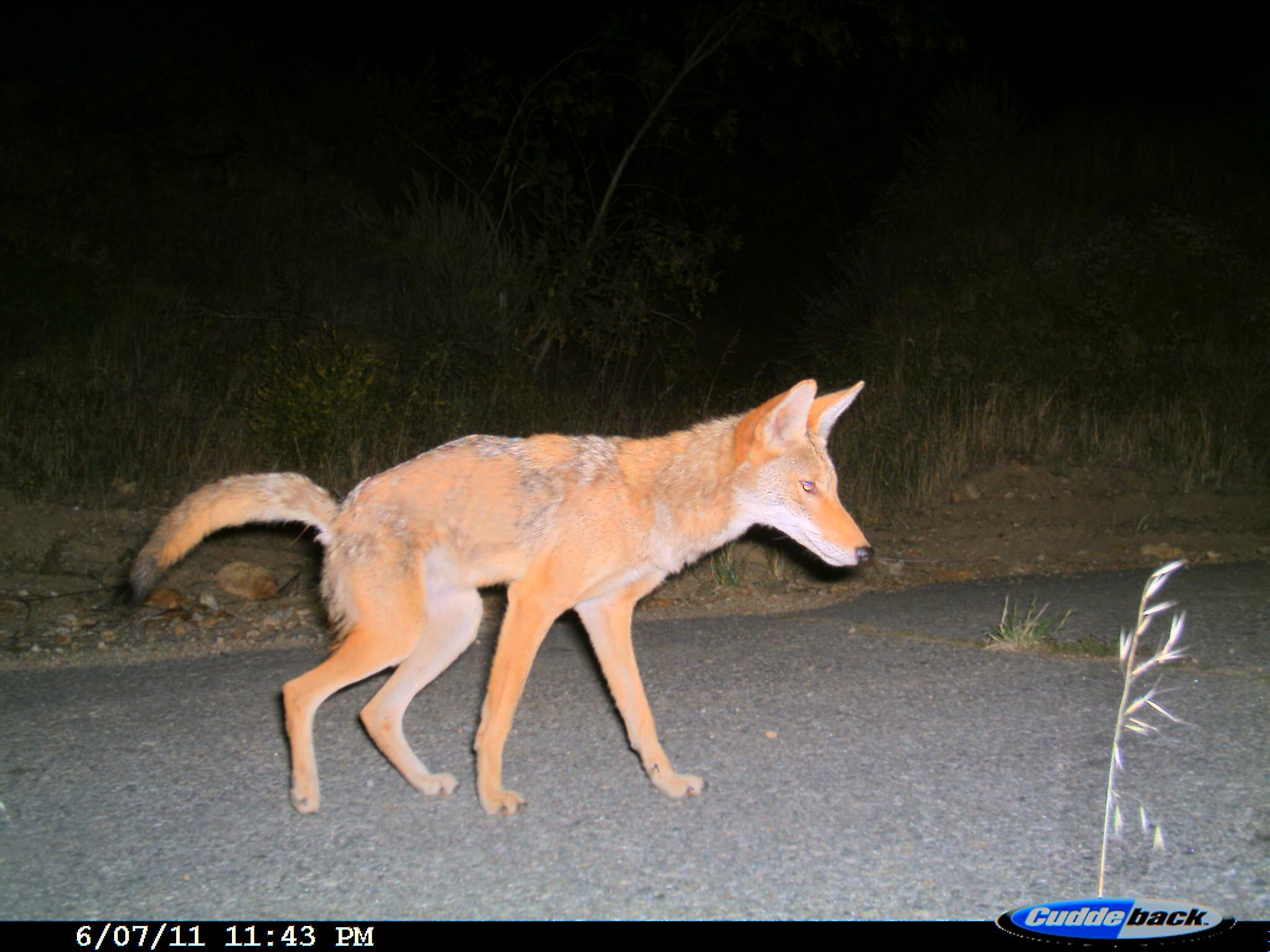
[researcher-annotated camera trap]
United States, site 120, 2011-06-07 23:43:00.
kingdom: Animalia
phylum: Chordata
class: Mammalia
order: Carnivora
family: Canidae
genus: Canis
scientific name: Canis latrans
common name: coyote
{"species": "coyote (Canis latrans)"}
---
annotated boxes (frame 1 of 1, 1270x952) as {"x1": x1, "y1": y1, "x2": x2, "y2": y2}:
coyote: {"x1": 119, "y1": 374, "x2": 878, "y2": 819}